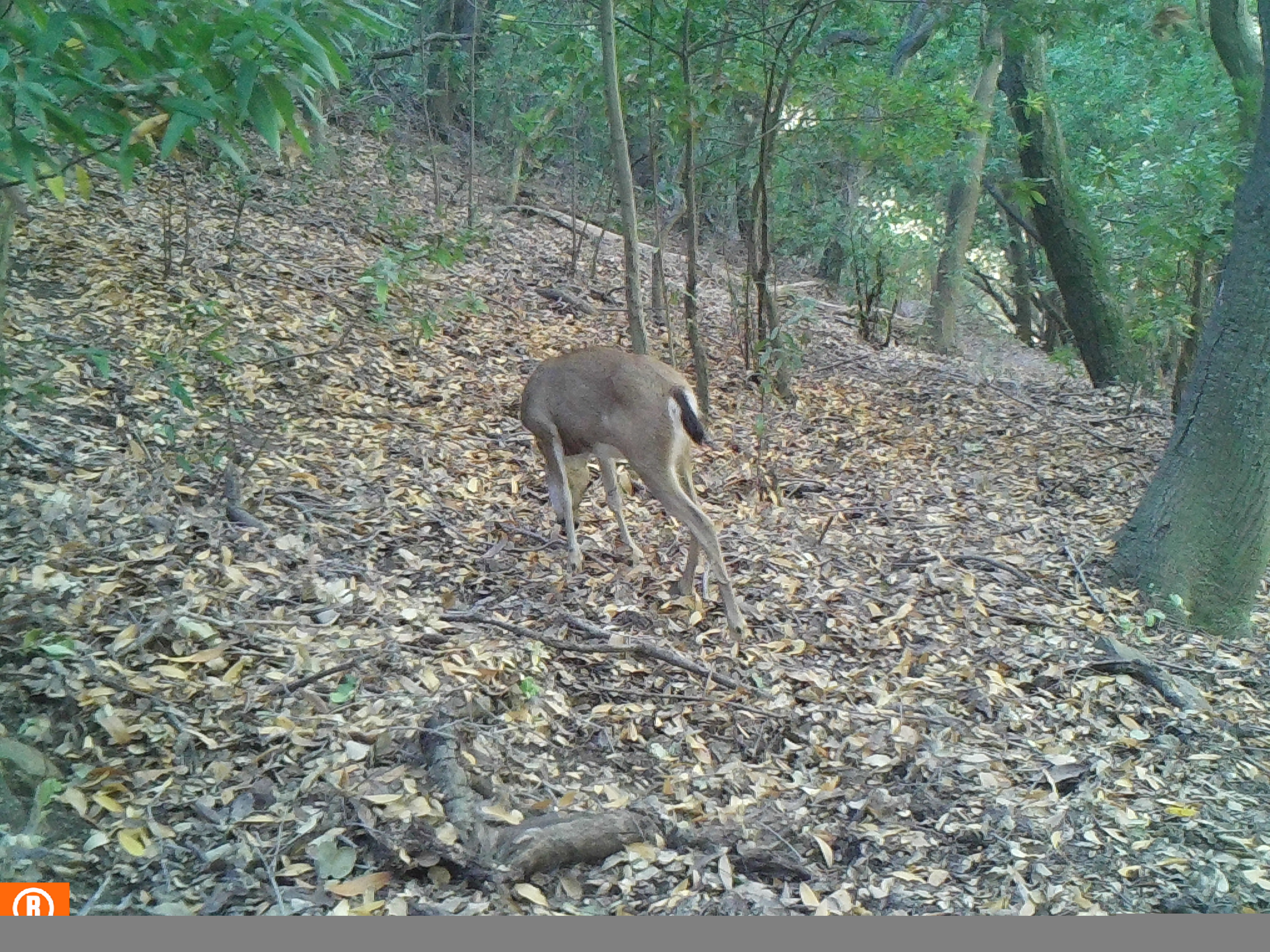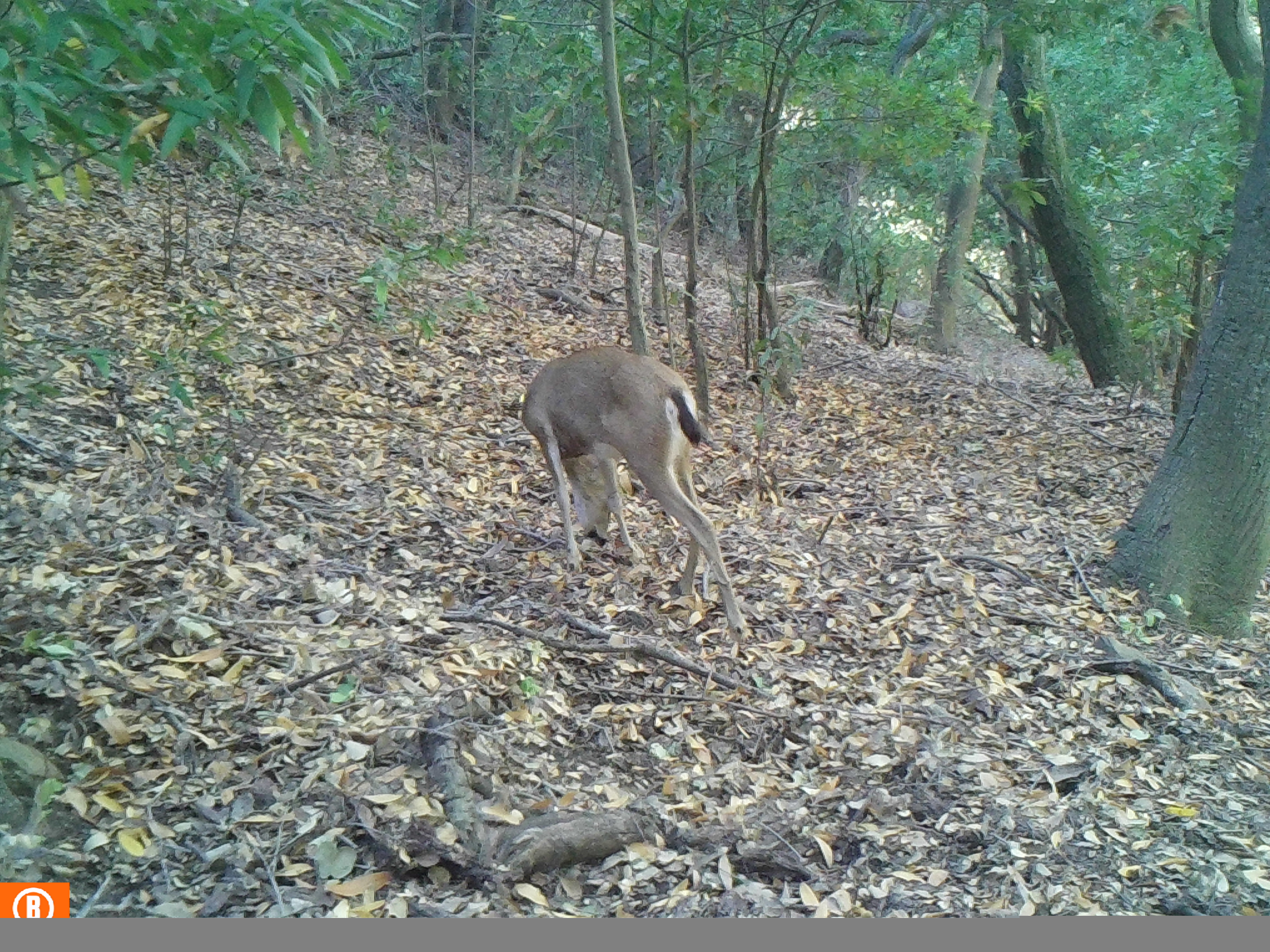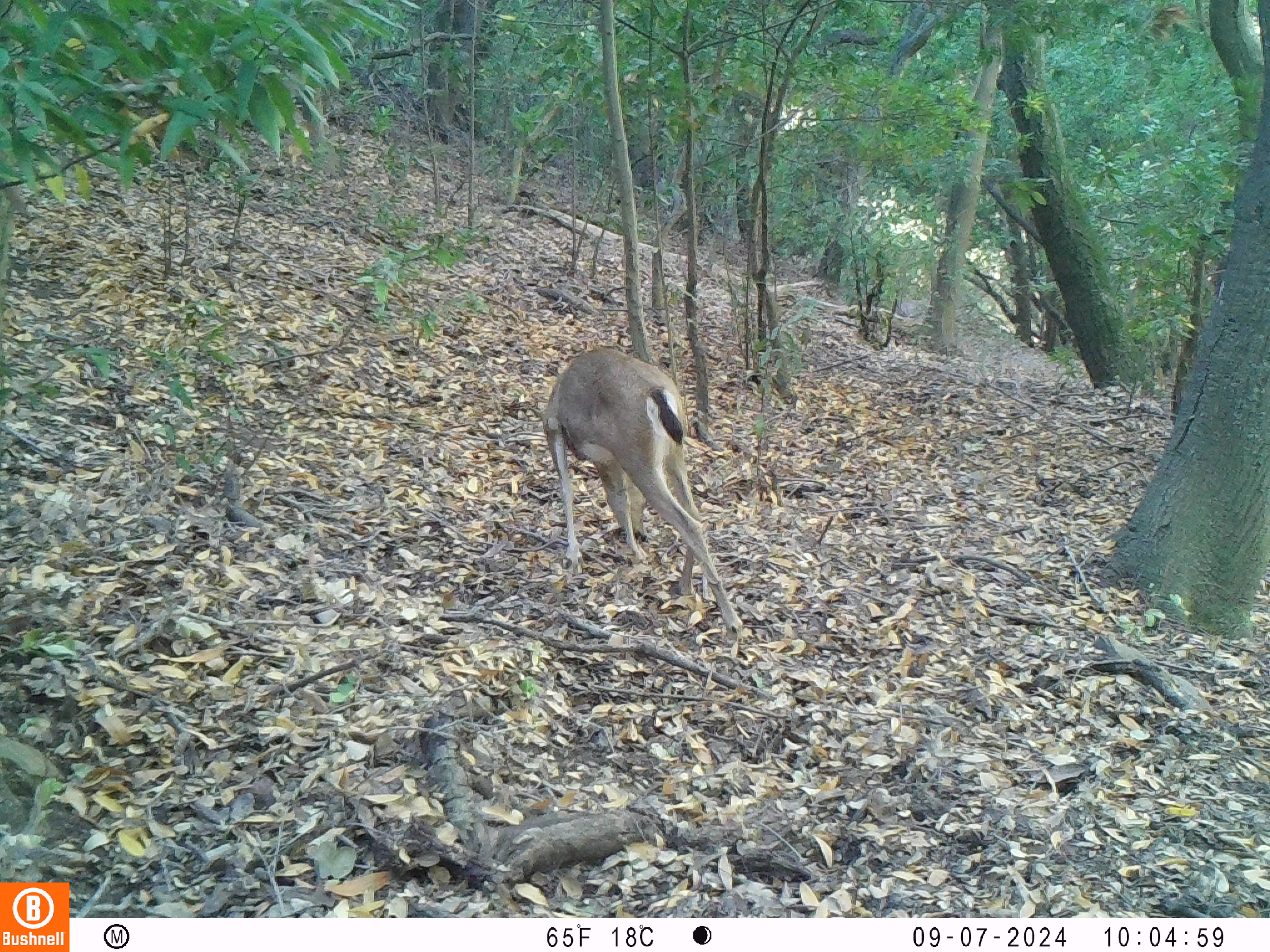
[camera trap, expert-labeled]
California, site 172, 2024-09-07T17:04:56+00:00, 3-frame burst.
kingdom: Animalia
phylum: Chordata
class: Mammalia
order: Artiodactyla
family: Cervidae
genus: Odocoileus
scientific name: Odocoileus hemionus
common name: mule deer